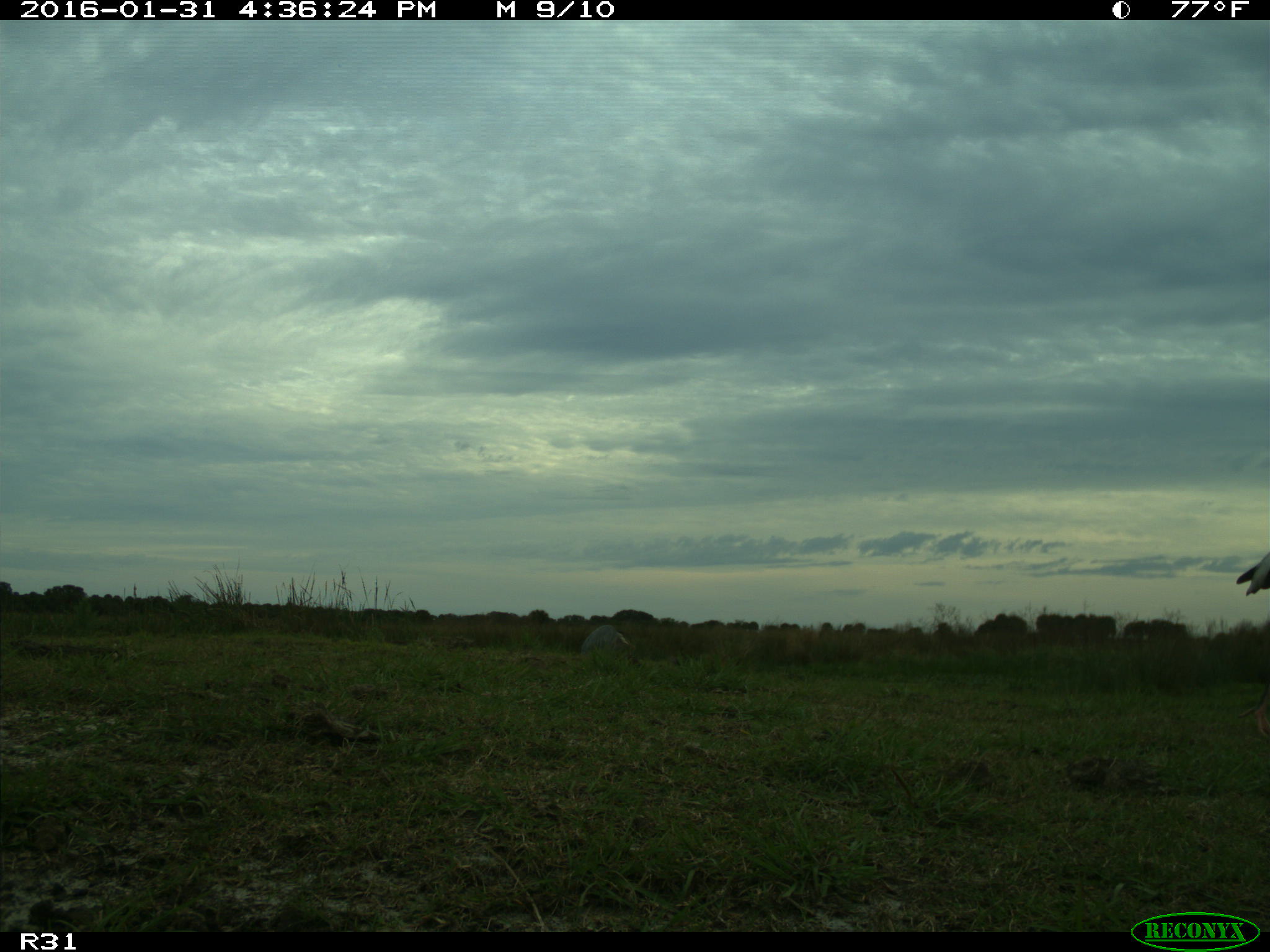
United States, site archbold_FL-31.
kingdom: Animalia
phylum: Chordata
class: Aves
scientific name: Aves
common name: birds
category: unidentified bird